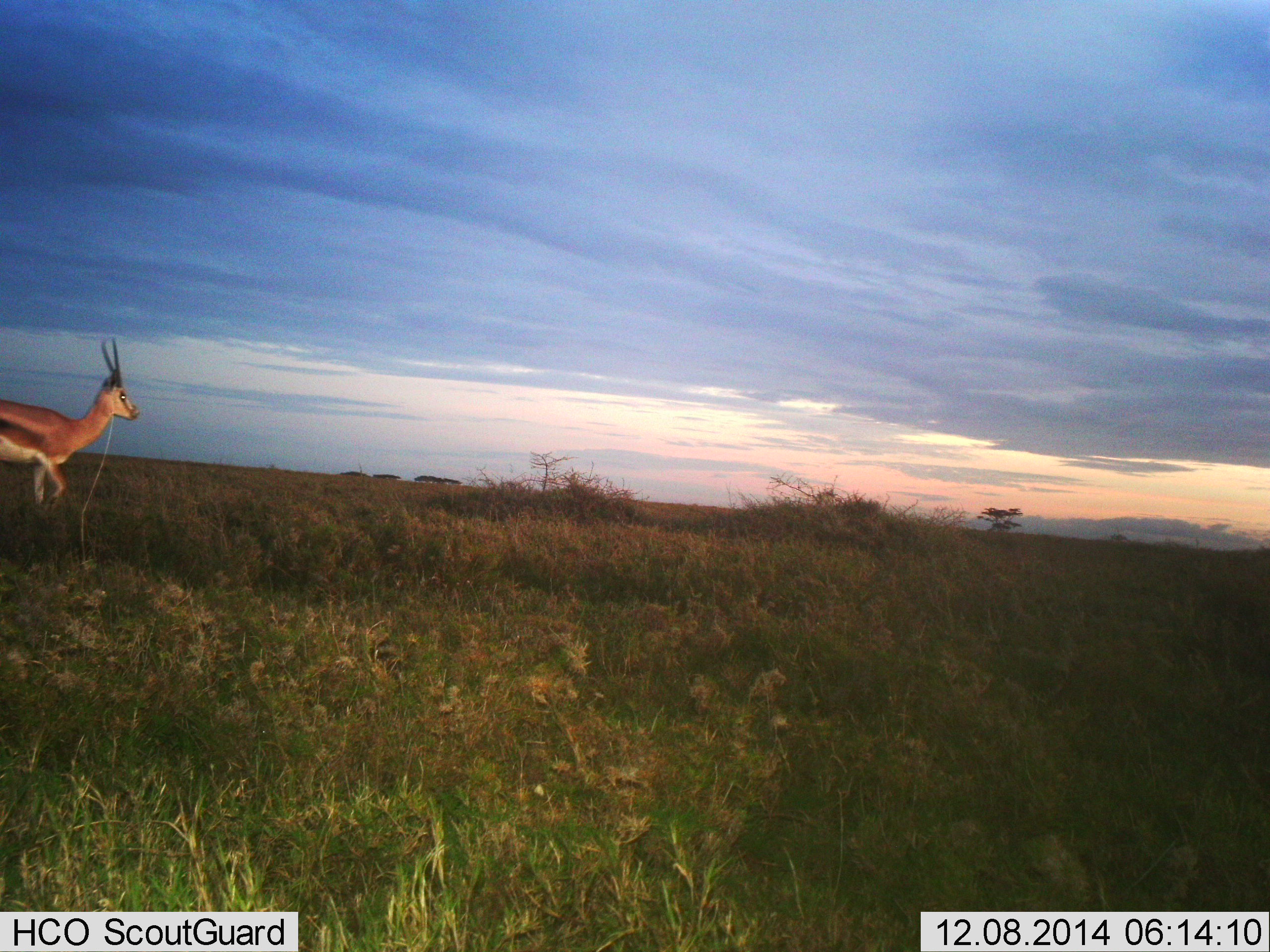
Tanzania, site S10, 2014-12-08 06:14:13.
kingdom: Animalia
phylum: Chordata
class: Mammalia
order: Artiodactyla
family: Bovidae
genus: Nanger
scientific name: Nanger granti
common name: grant's gazelle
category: gazellegrants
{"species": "gazellegrants (grant's gazelle) (Nanger granti)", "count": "1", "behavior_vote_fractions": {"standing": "20%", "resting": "0%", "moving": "80%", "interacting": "0%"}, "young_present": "0%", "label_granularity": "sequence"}